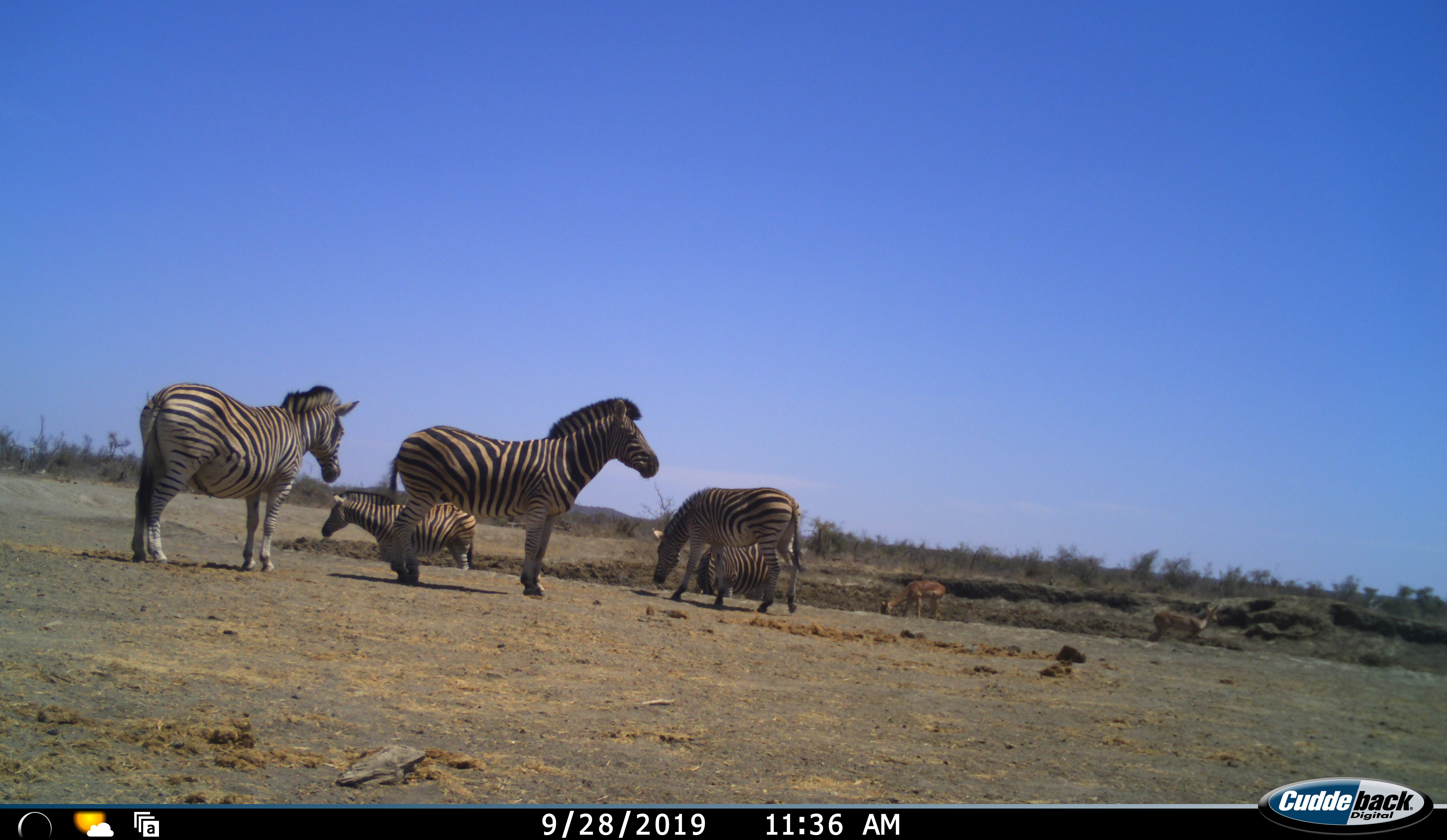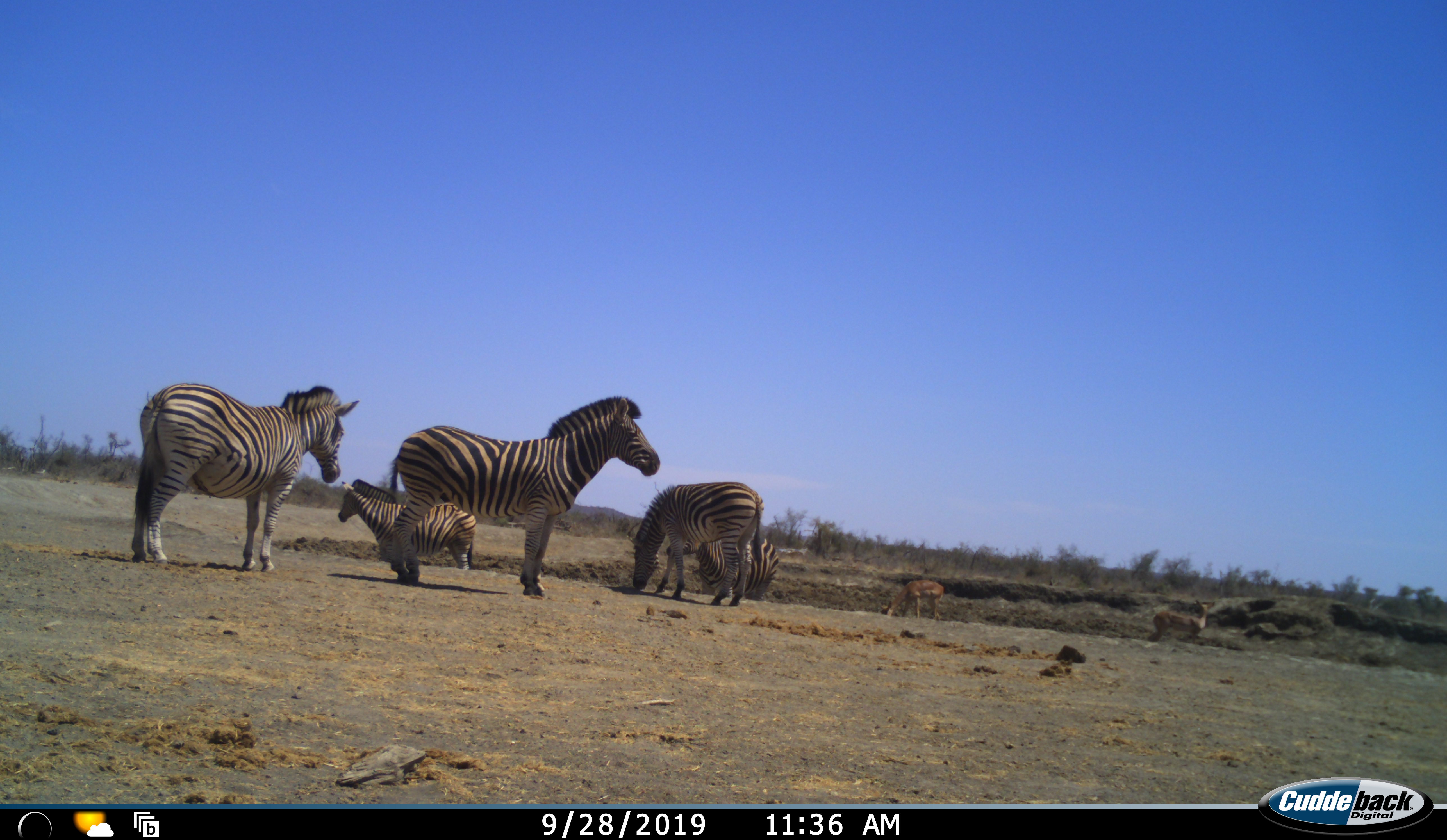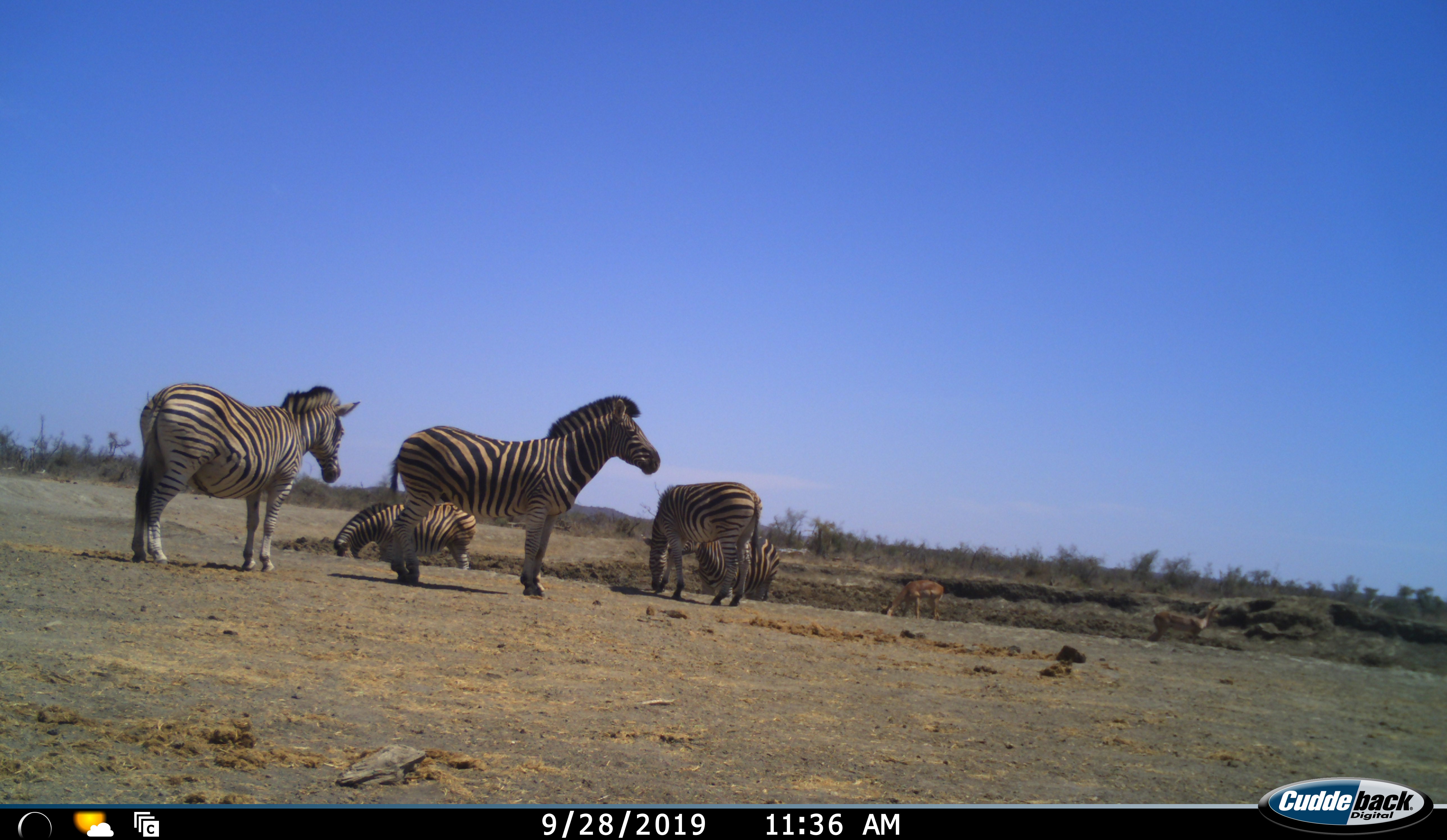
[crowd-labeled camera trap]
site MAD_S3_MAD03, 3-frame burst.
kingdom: Animalia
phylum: Chordata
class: Mammalia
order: Artiodactyla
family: Bovidae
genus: Aepyceros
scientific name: Aepyceros melampus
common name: impala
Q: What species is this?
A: Impala (Aepyceros melampus).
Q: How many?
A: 2.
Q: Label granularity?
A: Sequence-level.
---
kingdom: Animalia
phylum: Chordata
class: Mammalia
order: Perissodactyla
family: Equidae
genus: Equus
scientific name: Equus quagga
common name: plains zebra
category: zebraplains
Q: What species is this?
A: Zebraplains (plains zebra) (Equus quagga).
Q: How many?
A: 5.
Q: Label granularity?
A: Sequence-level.